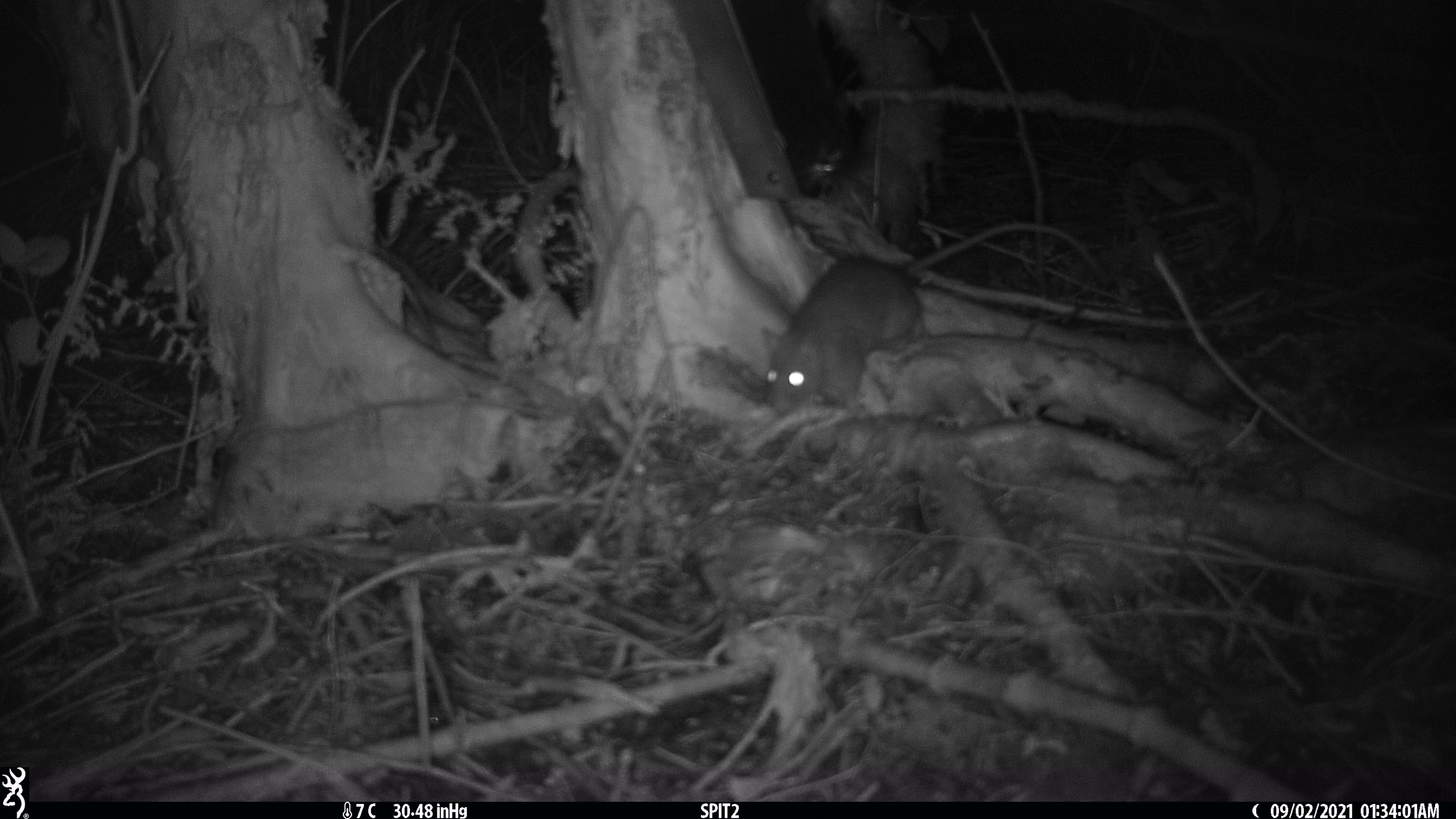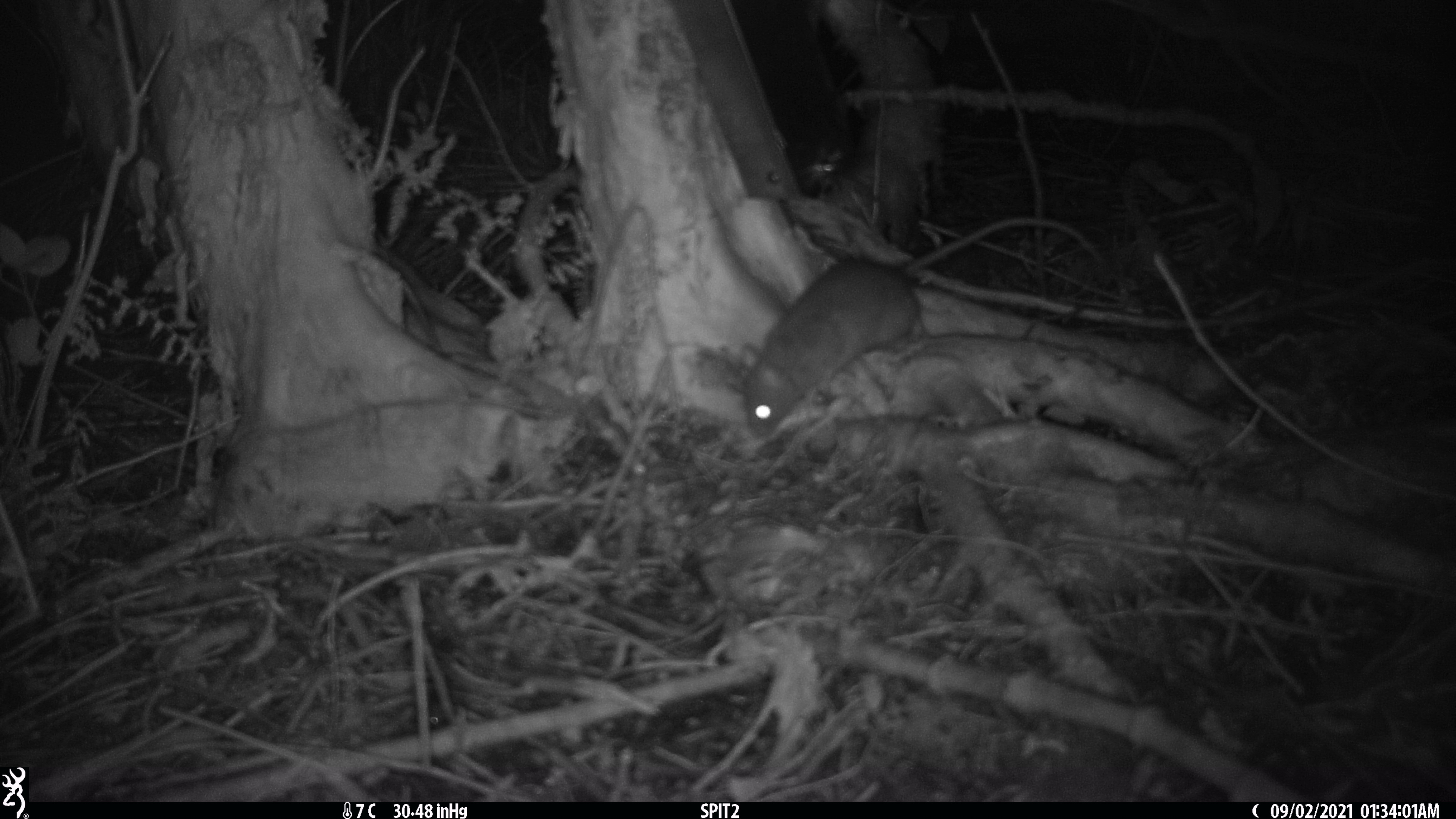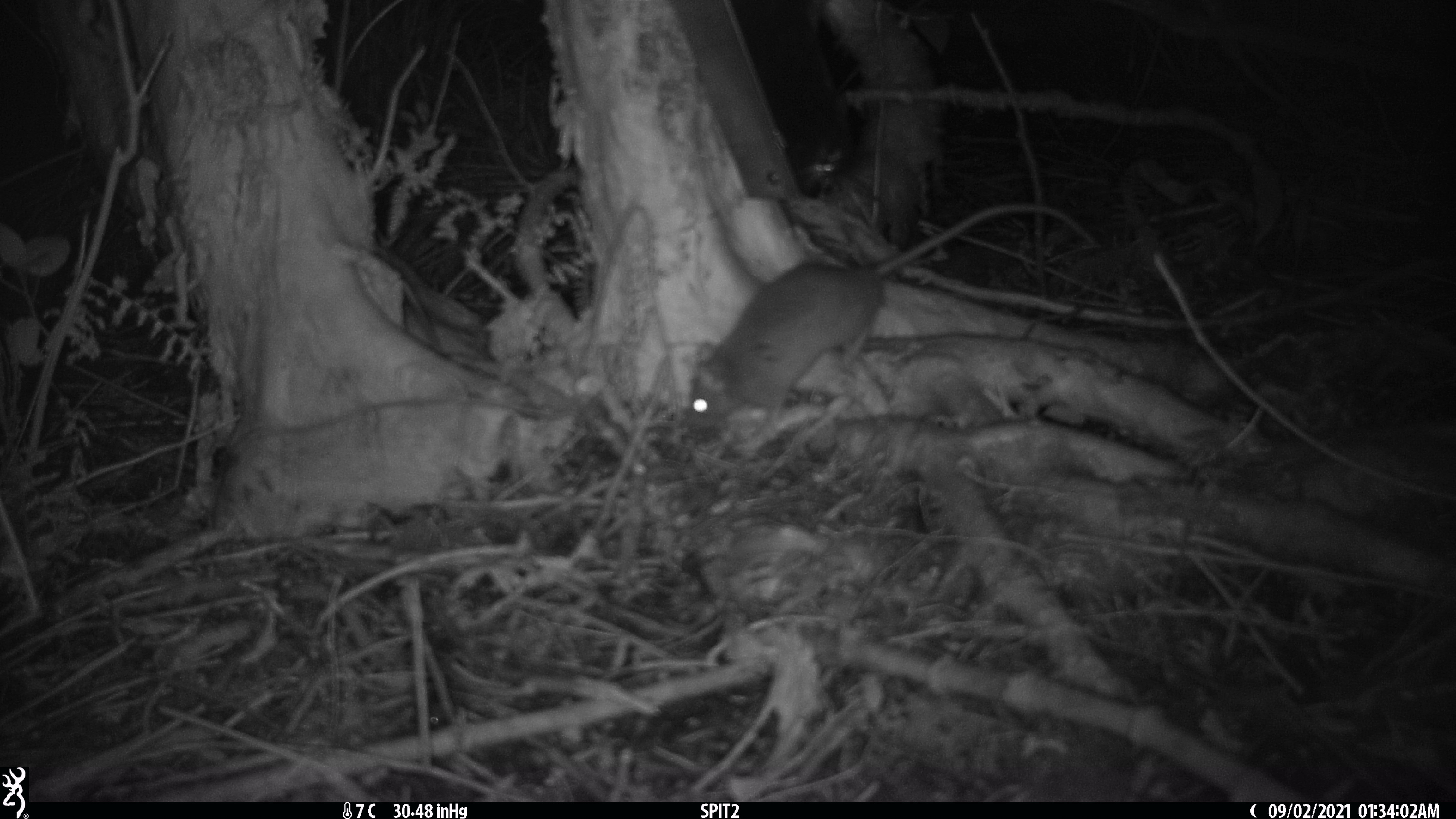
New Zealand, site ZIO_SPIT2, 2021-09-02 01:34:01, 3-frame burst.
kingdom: Animalia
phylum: Chordata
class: Mammalia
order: Rodentia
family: Muridae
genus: Rattus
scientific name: Rattus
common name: rat